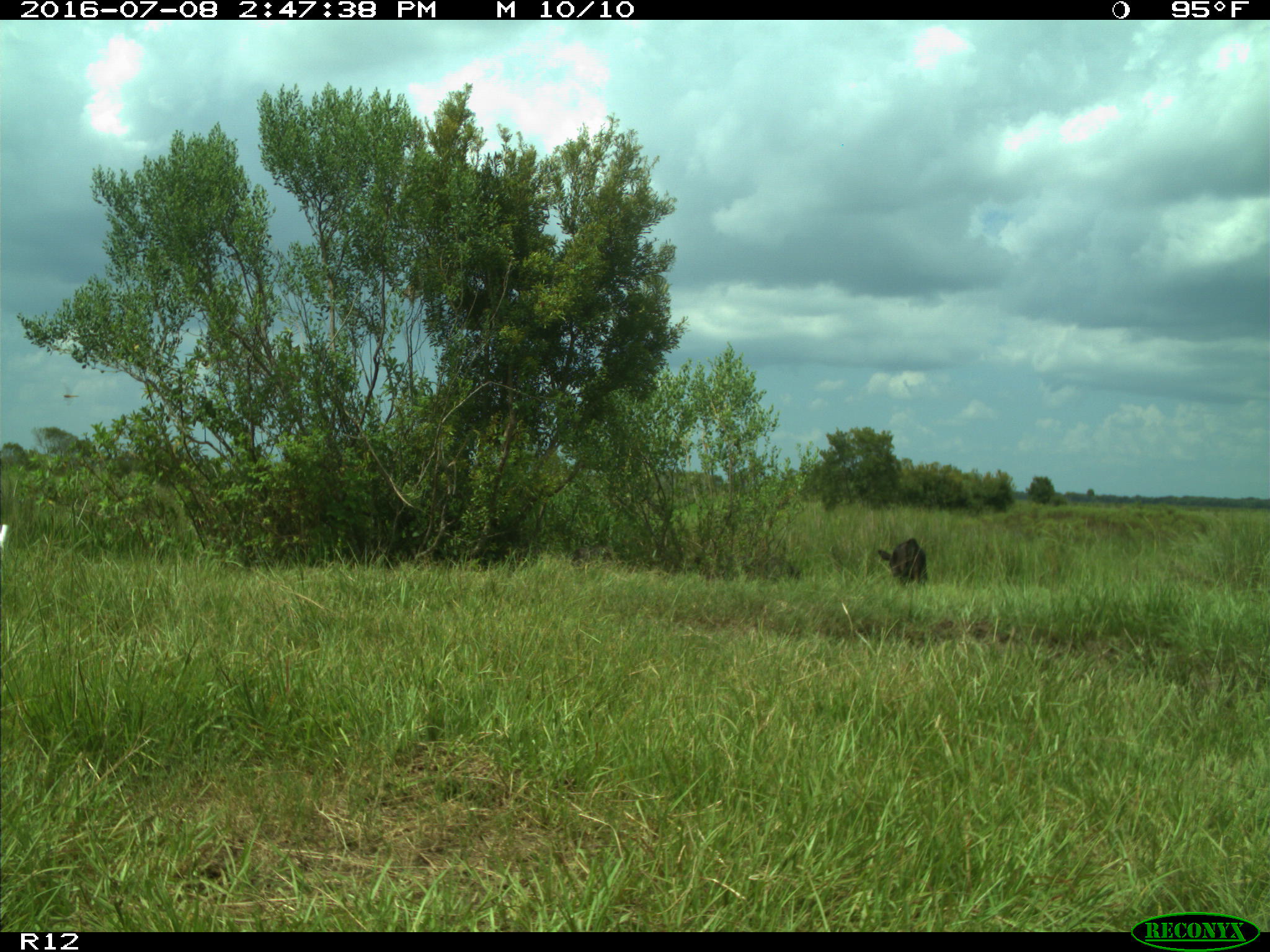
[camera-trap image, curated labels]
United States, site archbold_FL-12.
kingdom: Animalia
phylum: Chordata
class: Mammalia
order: Artiodactyla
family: Bovidae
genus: Bos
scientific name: Bos taurus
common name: domestic cow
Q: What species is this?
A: Bos taurus (domestic cow).